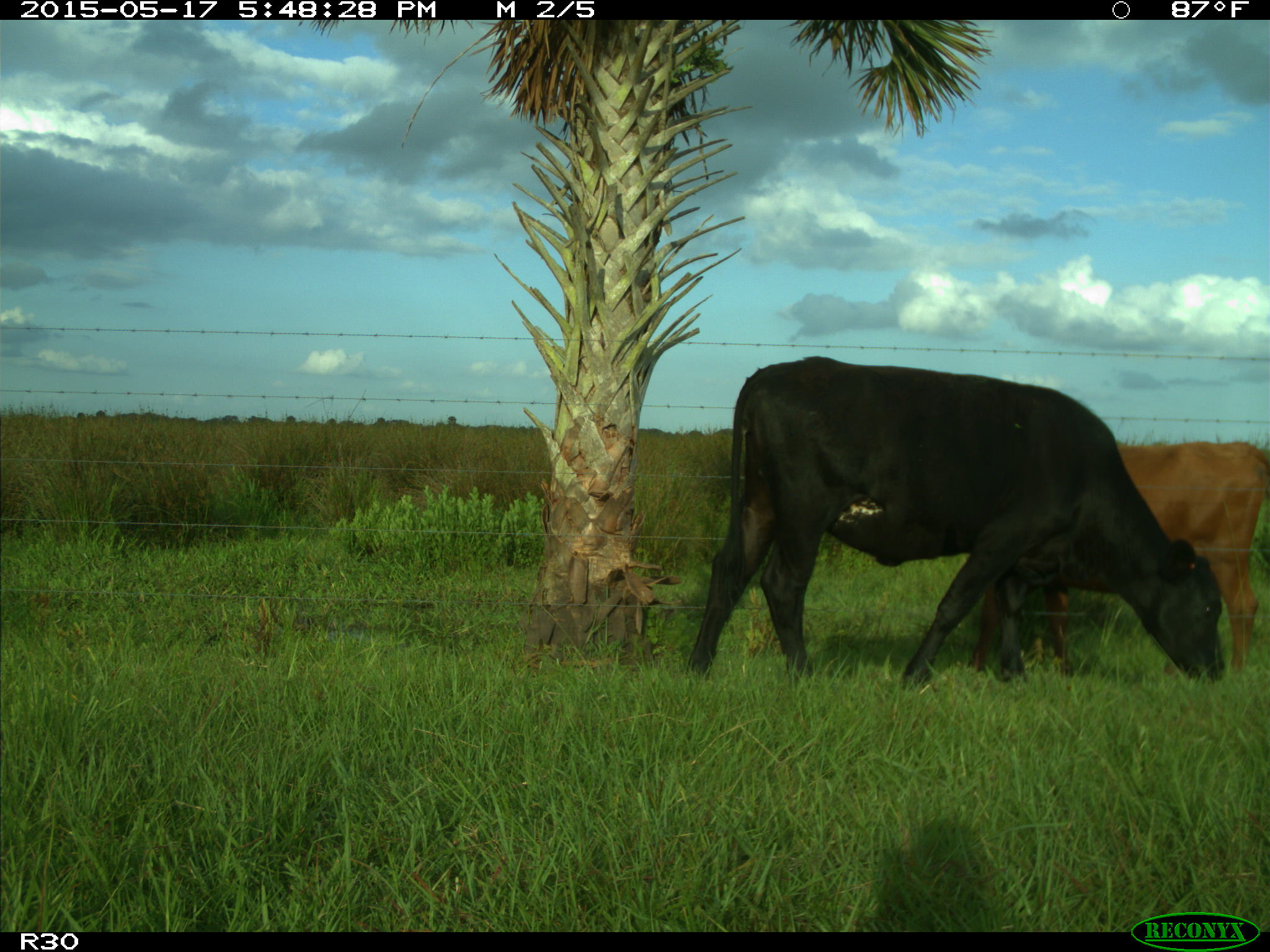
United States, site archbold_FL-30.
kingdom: Animalia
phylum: Chordata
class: Mammalia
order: Artiodactyla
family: Bovidae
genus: Bos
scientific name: Bos taurus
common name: domestic cow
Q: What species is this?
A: Bos taurus (domestic cow).